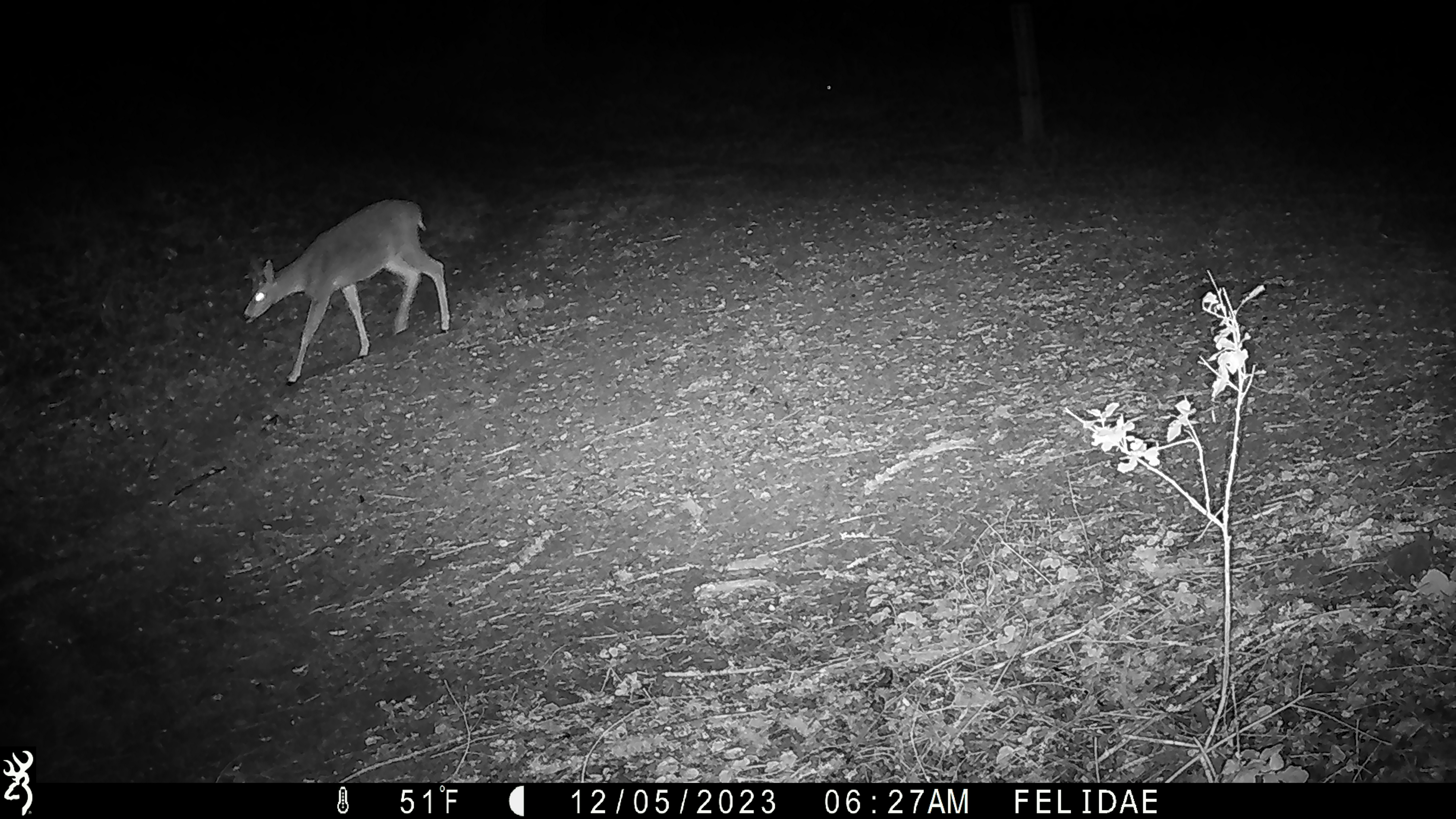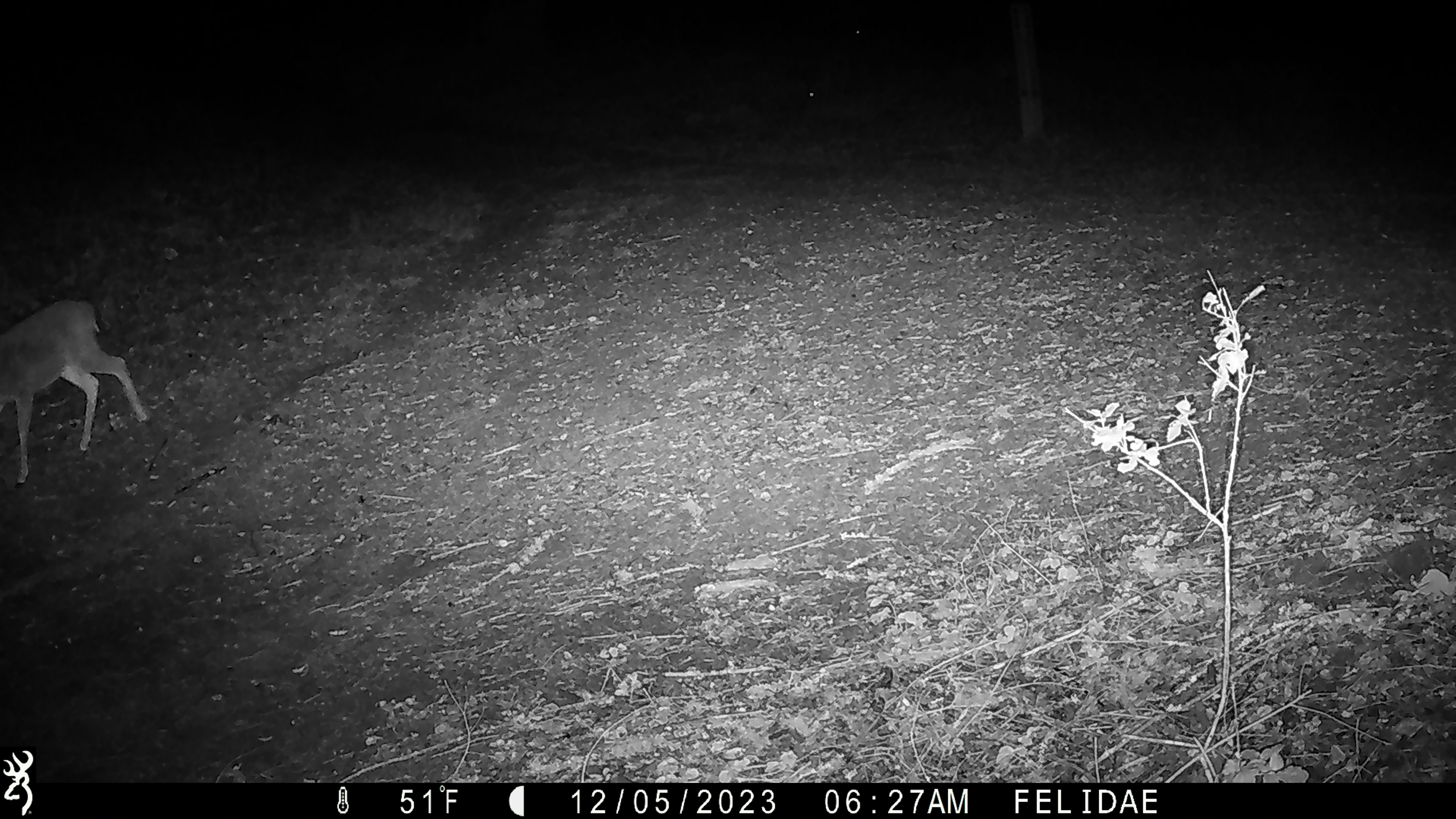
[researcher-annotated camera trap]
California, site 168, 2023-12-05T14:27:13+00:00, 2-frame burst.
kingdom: Animalia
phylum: Chordata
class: Mammalia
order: Artiodactyla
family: Cervidae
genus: Odocoileus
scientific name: Odocoileus hemionus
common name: mule deer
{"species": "mule deer (Odocoileus hemionus)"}